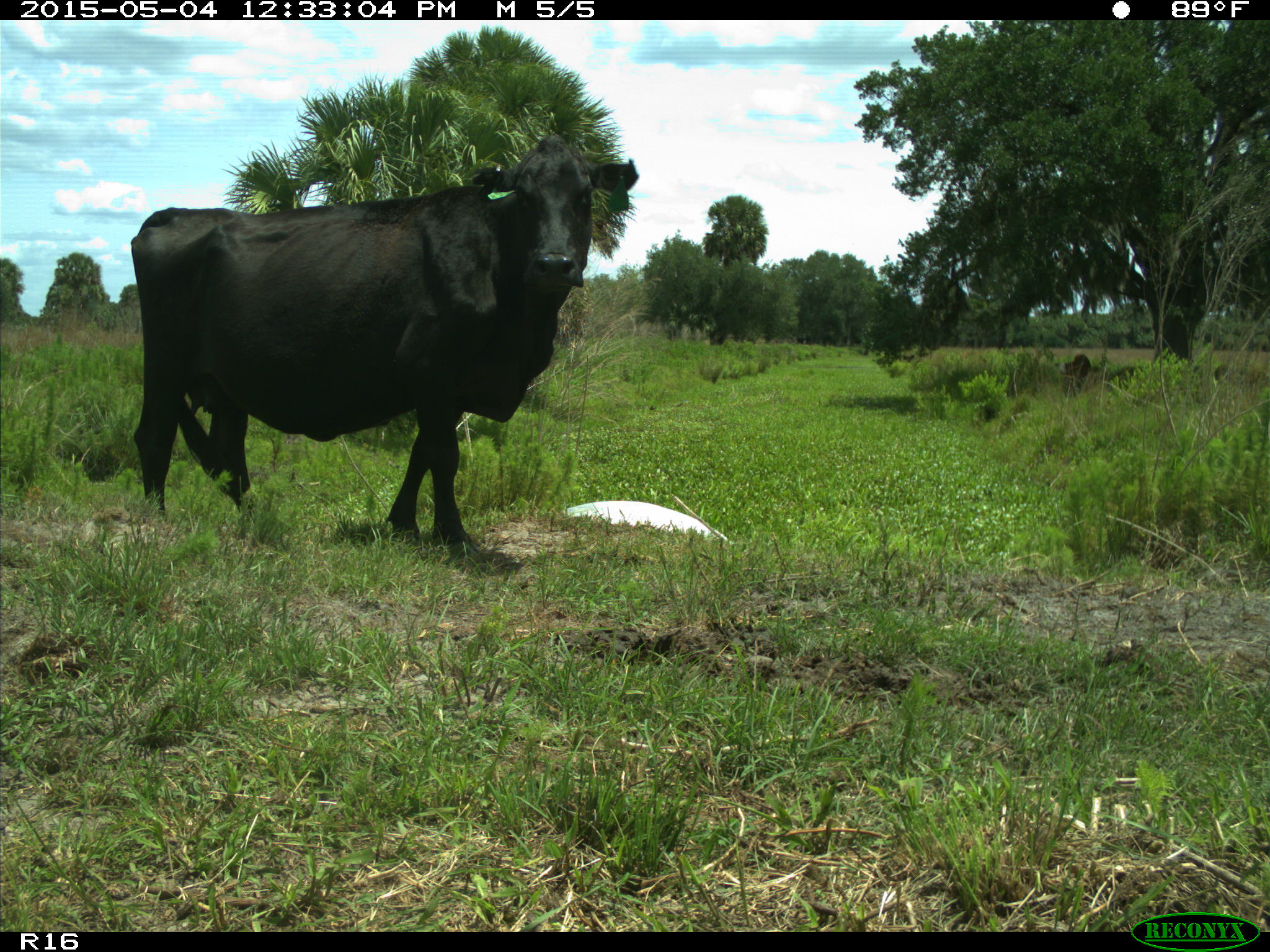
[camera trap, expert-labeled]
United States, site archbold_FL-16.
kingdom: Animalia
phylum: Chordata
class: Mammalia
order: Artiodactyla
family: Bovidae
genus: Bos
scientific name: Bos taurus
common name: domestic cow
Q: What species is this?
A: Bos taurus (domestic cow).